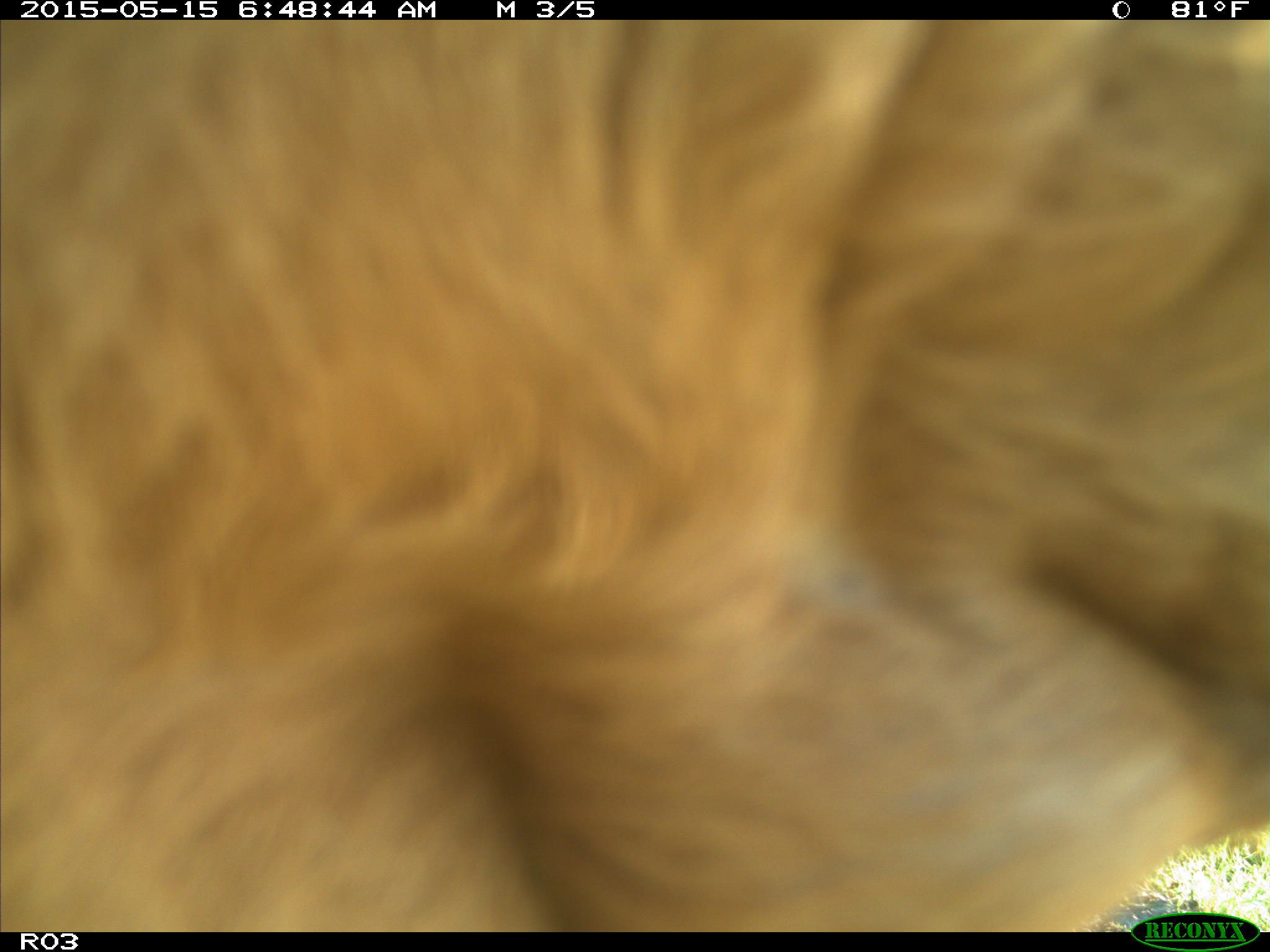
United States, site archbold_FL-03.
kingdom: Animalia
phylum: Chordata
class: Mammalia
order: Artiodactyla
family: Bovidae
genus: Bos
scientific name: Bos taurus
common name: domestic cow